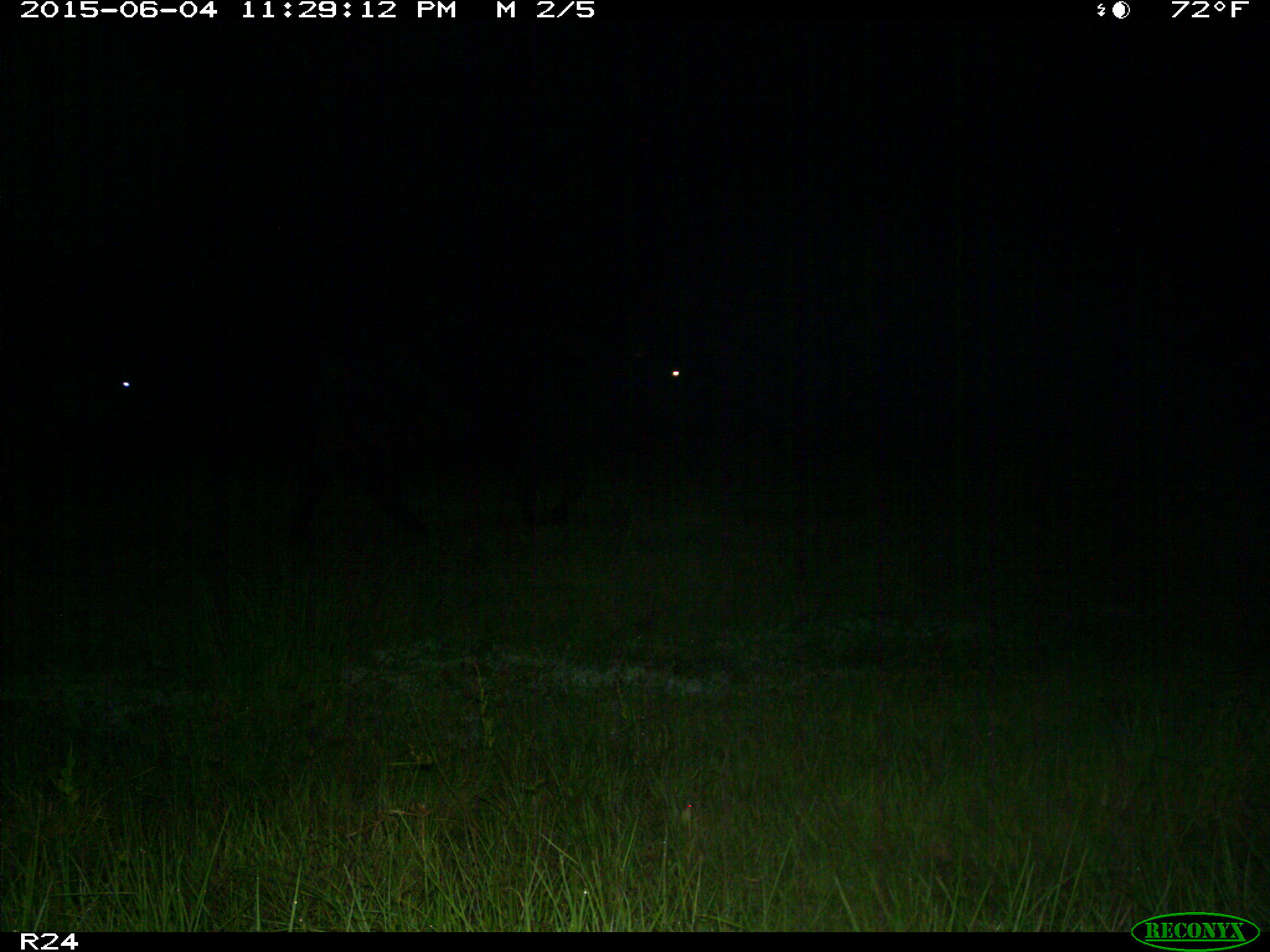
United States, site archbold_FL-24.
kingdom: Animalia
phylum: Chordata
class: Mammalia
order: Artiodactyla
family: Bovidae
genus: Bos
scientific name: Bos taurus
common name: domestic cow